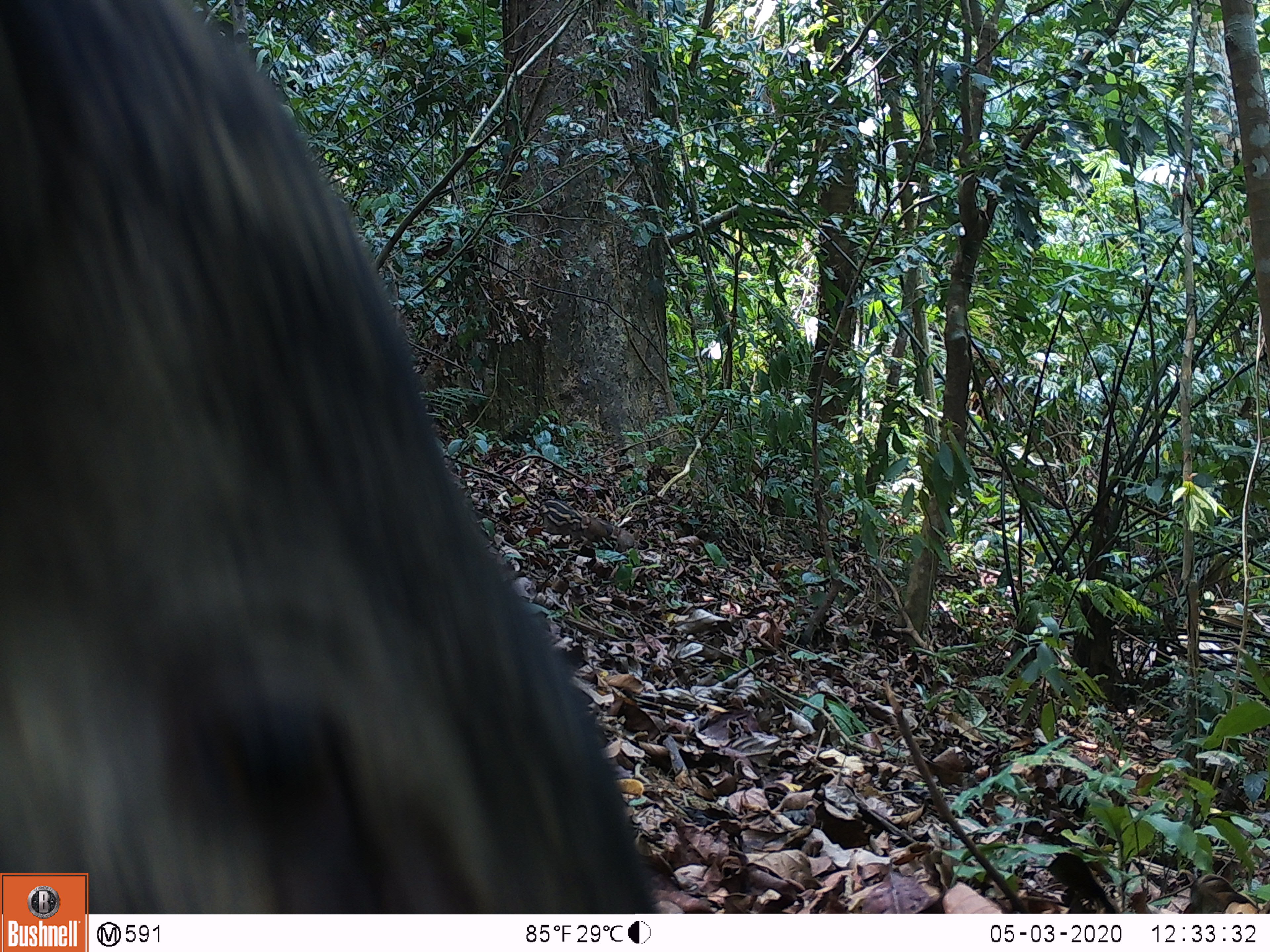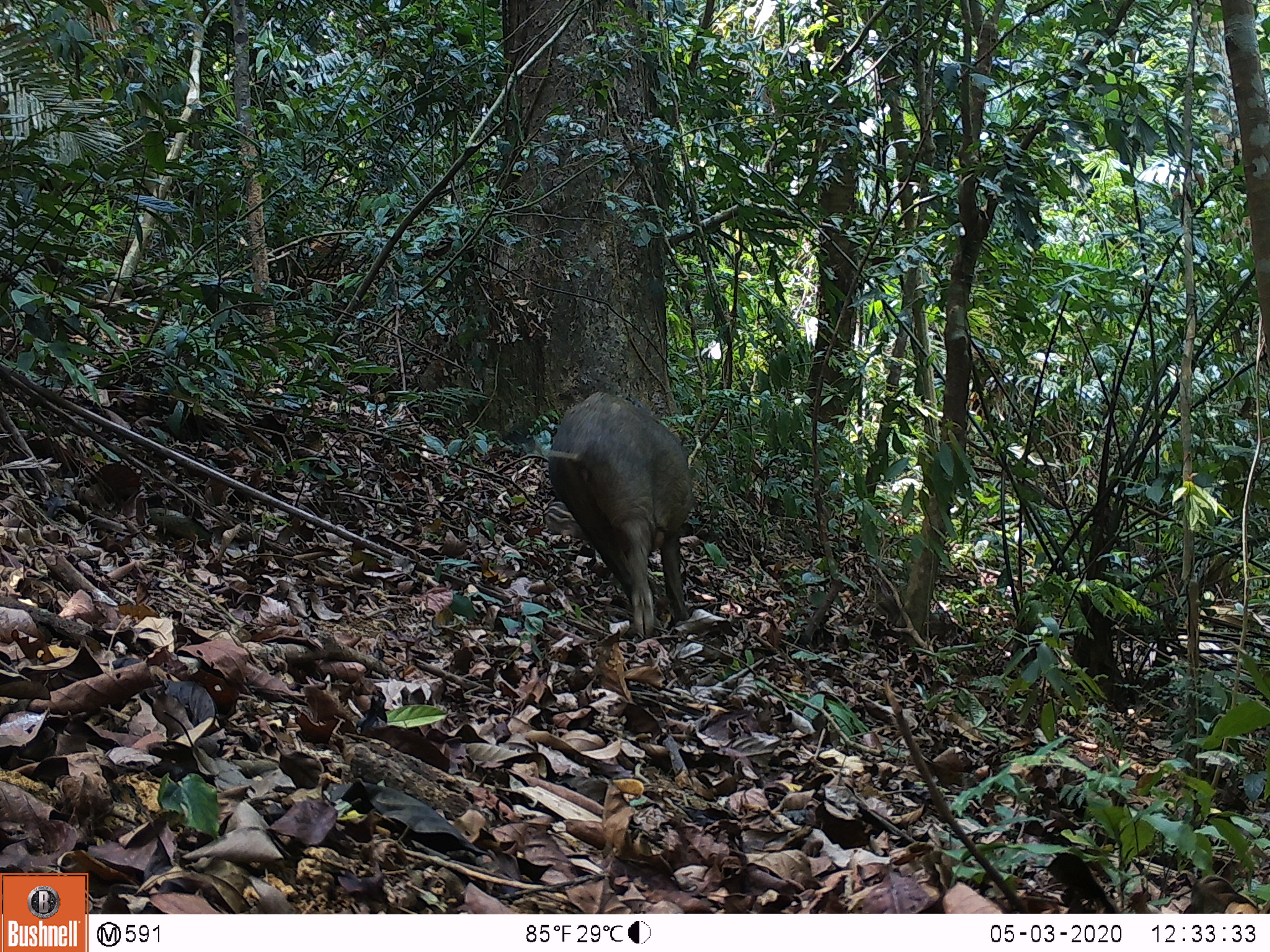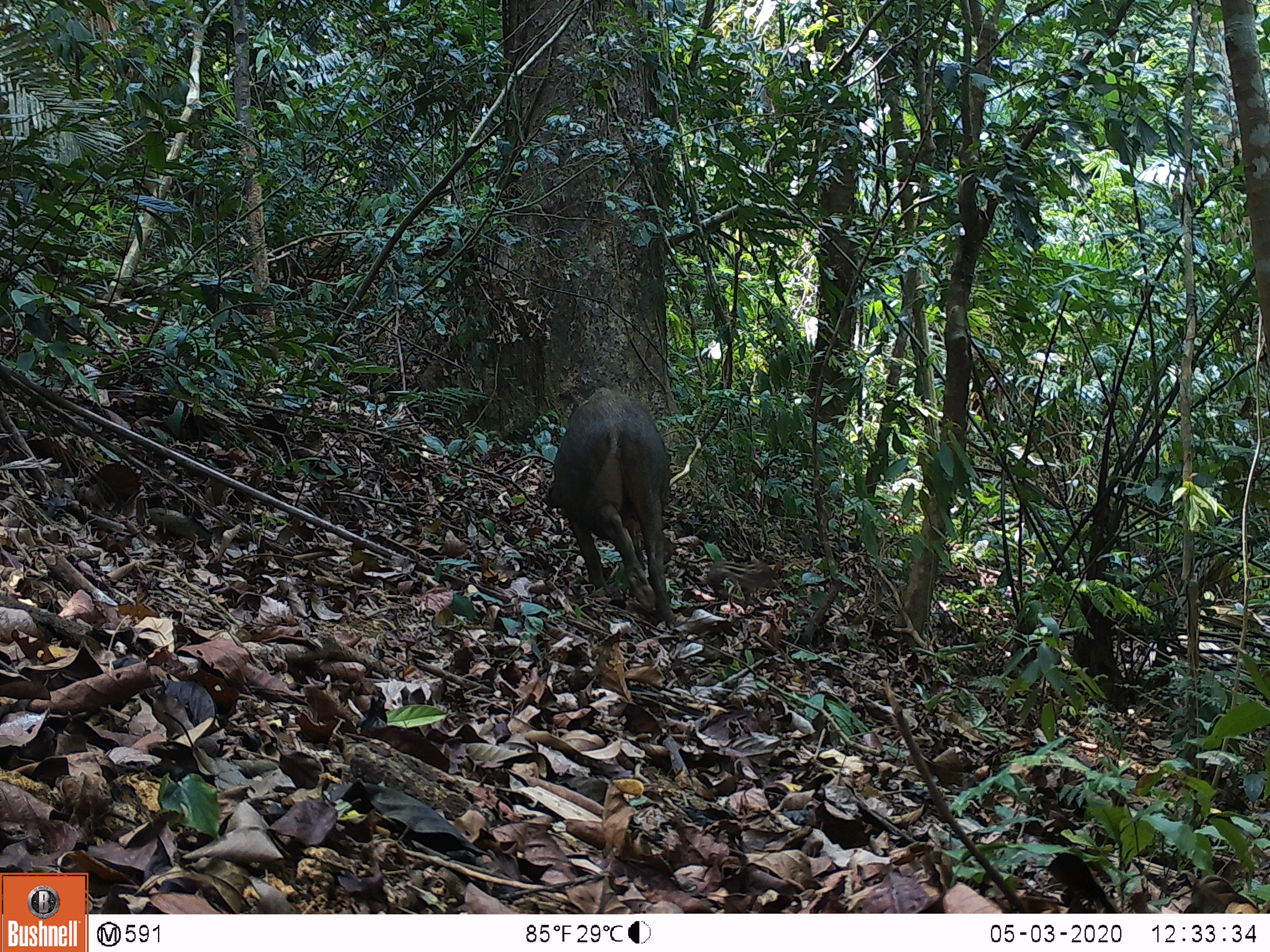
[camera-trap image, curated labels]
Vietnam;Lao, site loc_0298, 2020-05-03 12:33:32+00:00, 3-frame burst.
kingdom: Animalia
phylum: Chordata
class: Mammalia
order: Artiodactyla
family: Suidae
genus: Sus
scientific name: Sus scrofa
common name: eurasian wild pig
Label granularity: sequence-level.